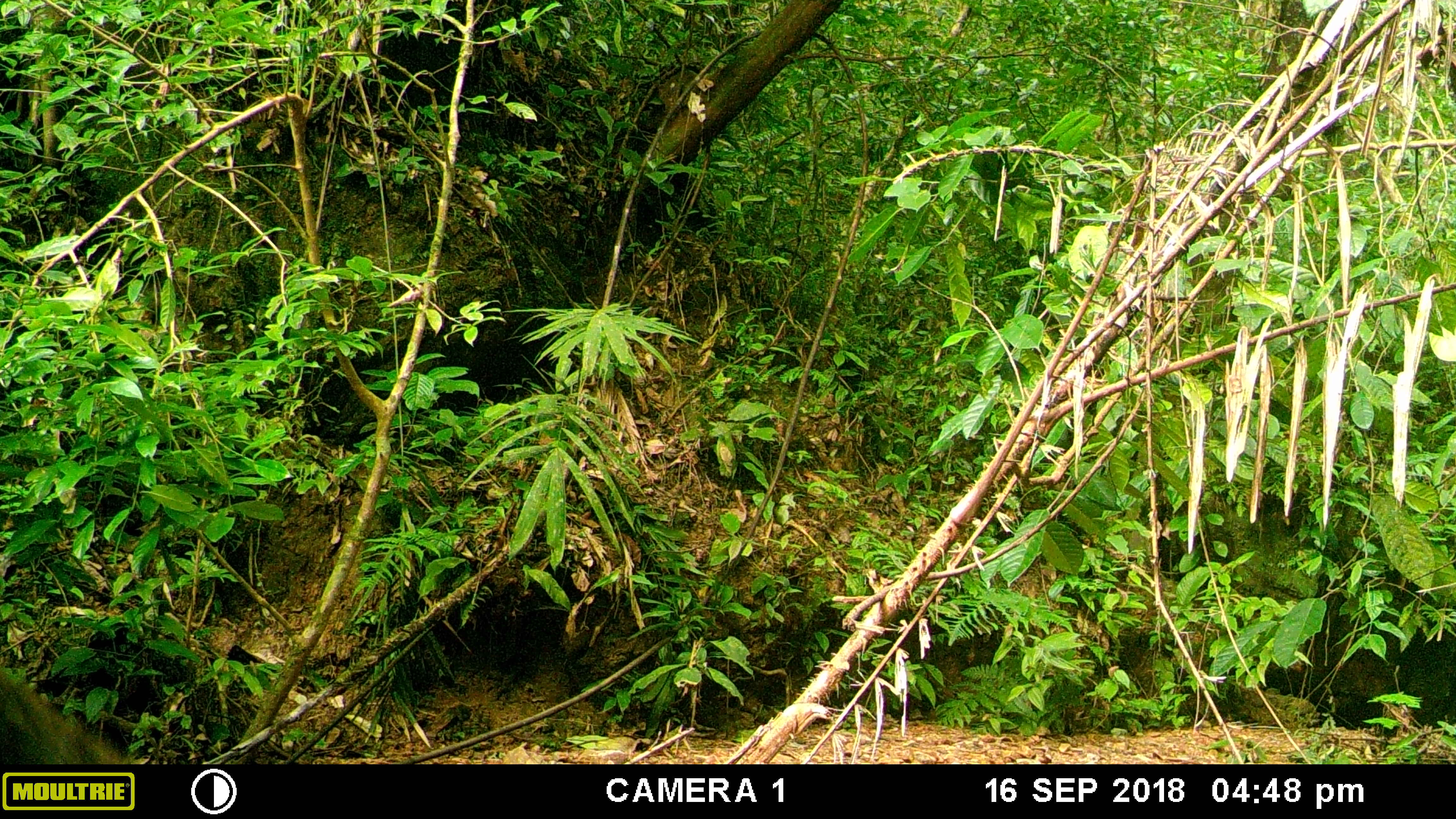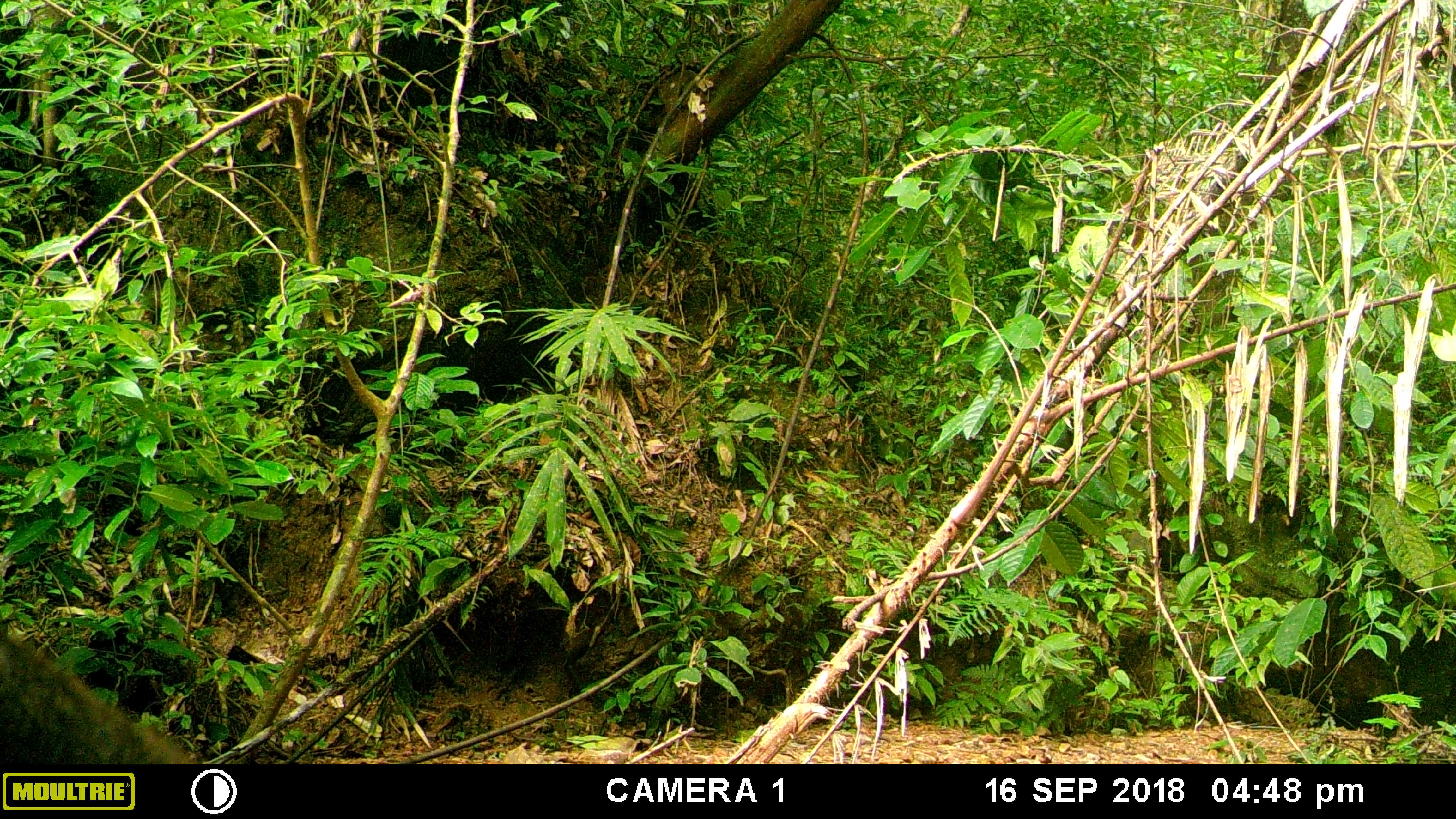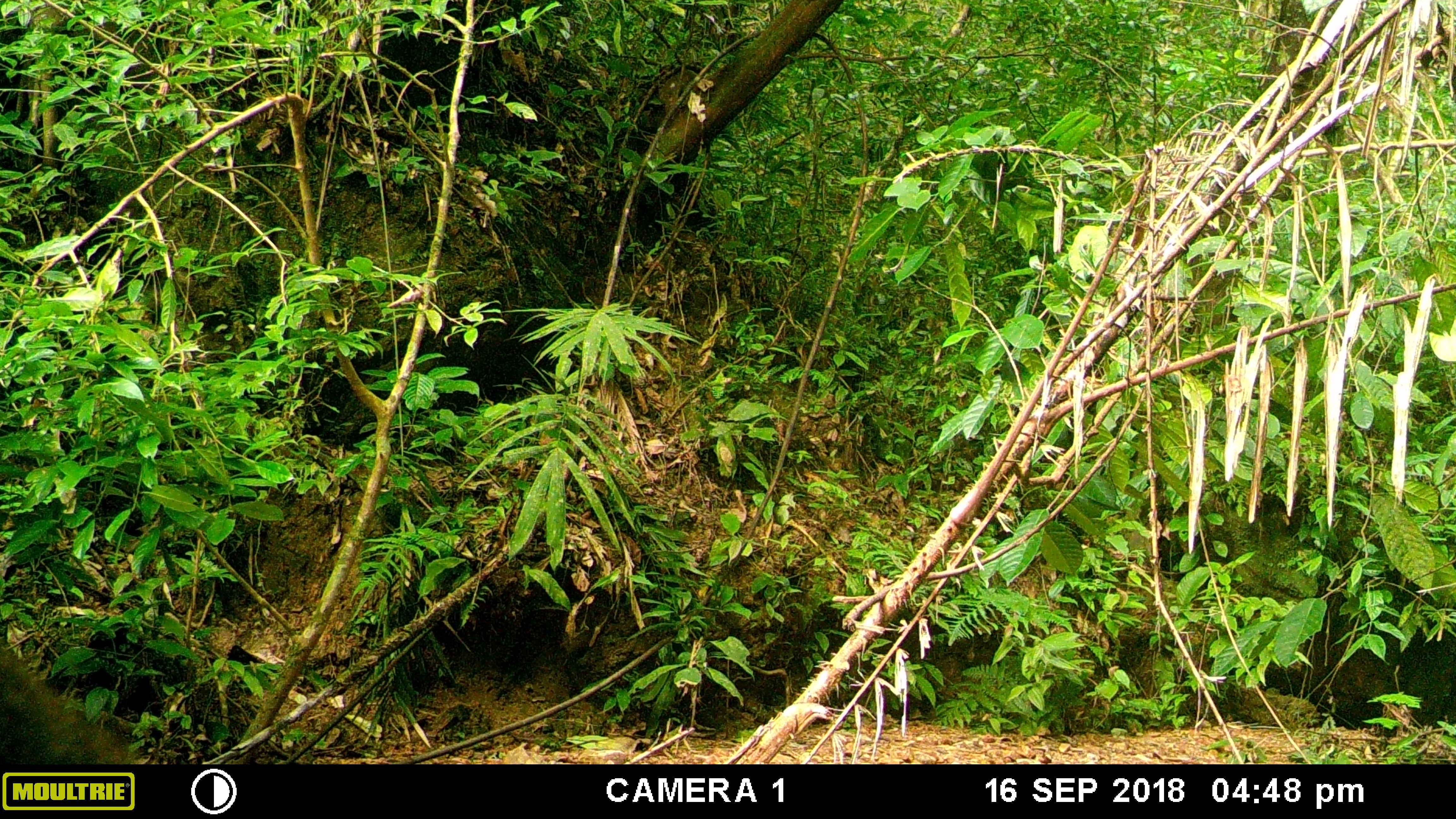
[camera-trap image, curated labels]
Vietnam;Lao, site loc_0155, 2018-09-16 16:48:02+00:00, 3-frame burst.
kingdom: Animalia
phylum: Chordata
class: Mammalia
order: Artiodactyla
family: Suidae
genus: Sus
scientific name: Sus scrofa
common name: eurasian wild pig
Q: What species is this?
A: Eurasian wild pig (Sus scrofa).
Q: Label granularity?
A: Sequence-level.